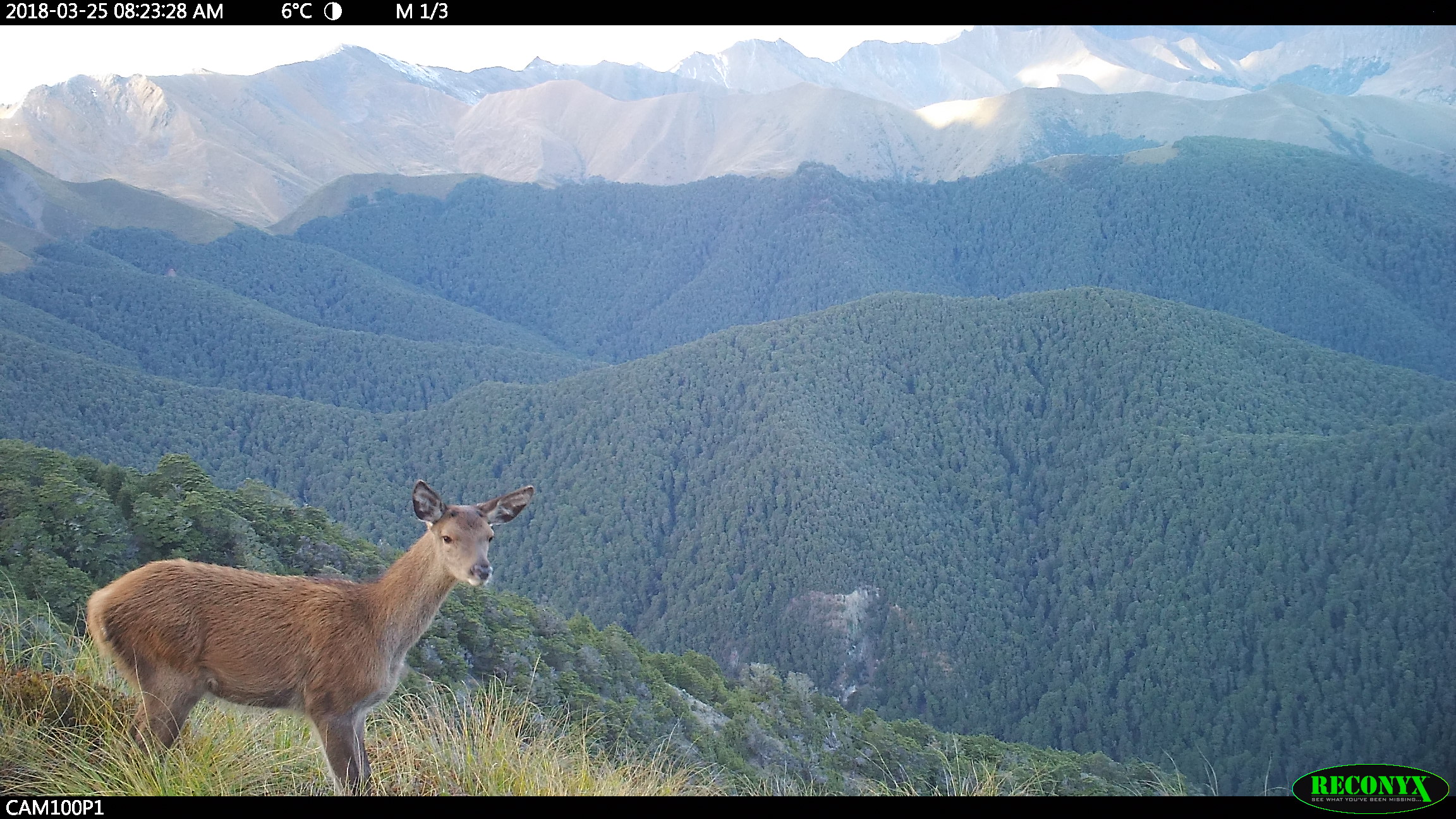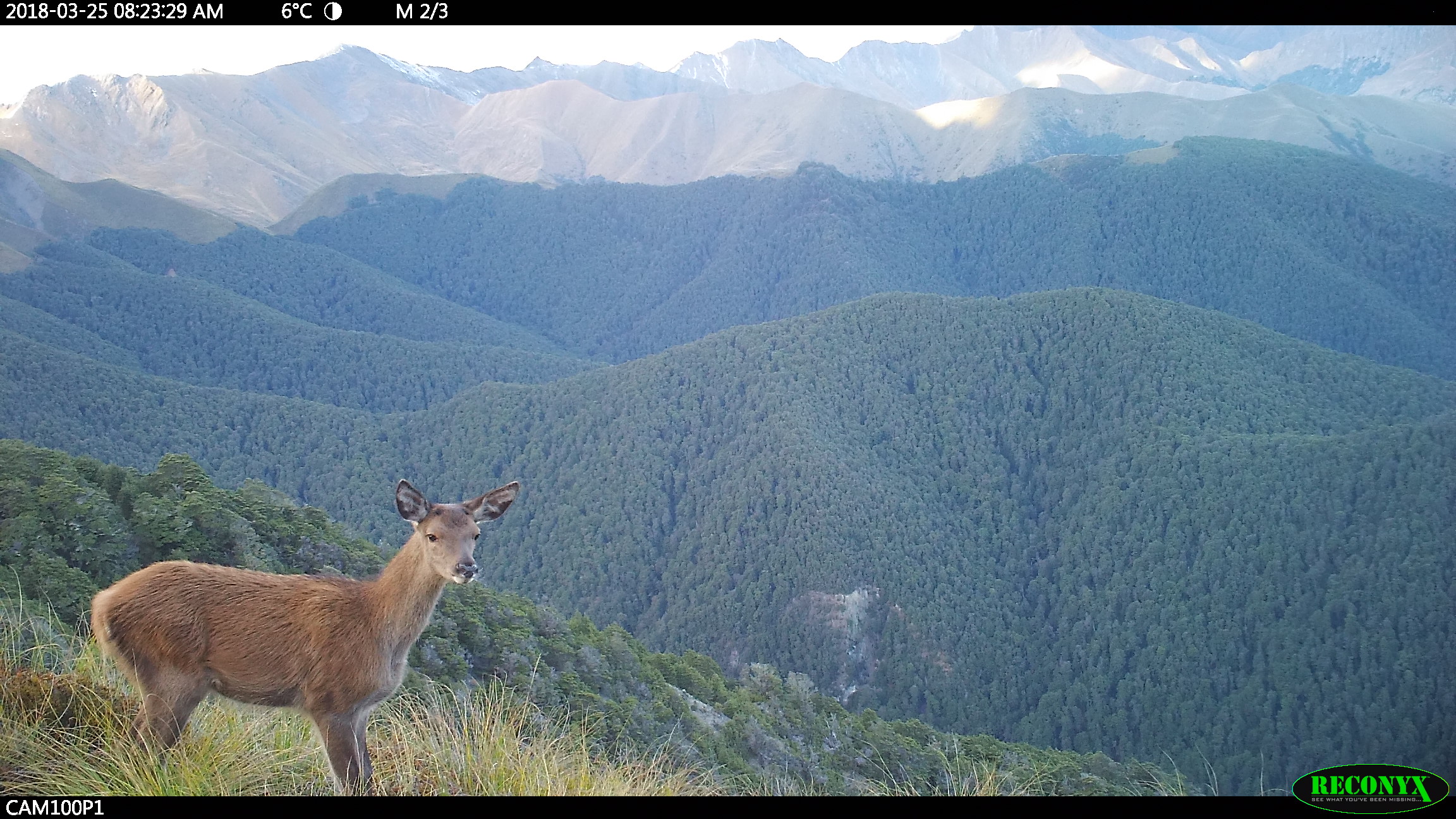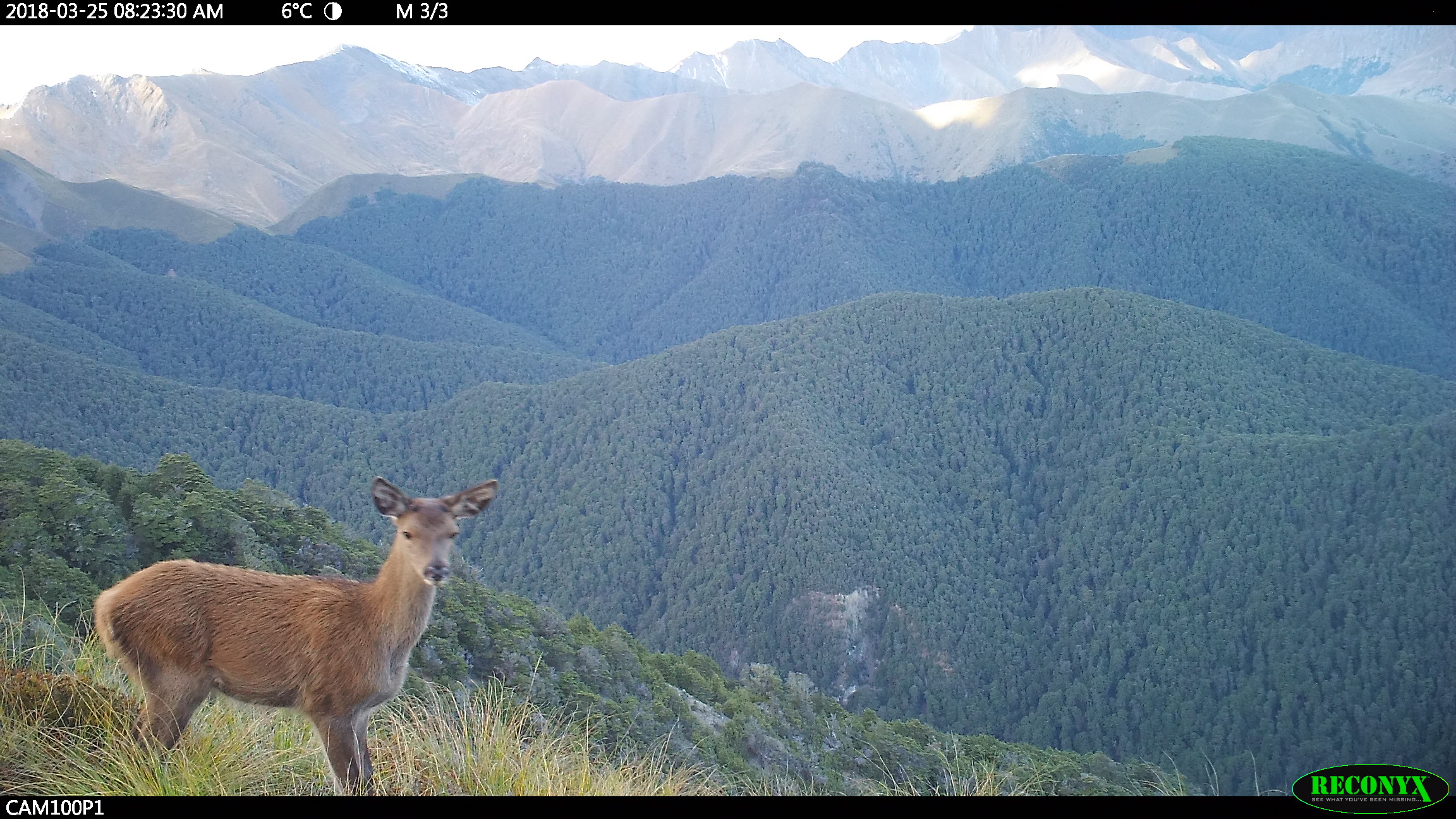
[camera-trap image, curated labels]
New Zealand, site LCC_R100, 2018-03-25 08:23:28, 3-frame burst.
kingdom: Animalia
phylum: Chordata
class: Mammalia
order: Artiodactyla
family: Cervidae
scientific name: Cervidae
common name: deer